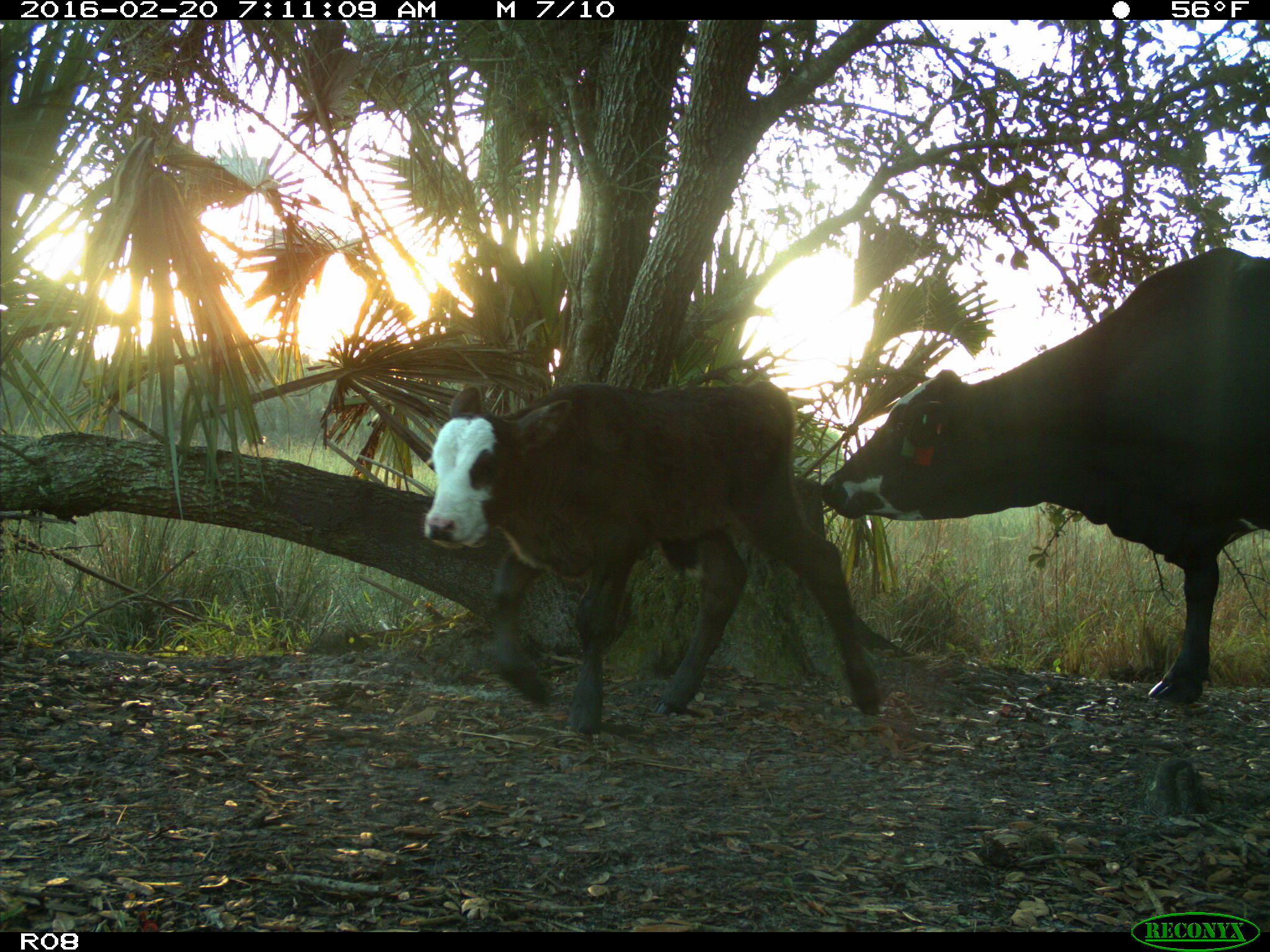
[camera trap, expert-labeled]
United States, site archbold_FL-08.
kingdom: Animalia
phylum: Chordata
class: Mammalia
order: Artiodactyla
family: Bovidae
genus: Bos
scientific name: Bos taurus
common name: domestic cow